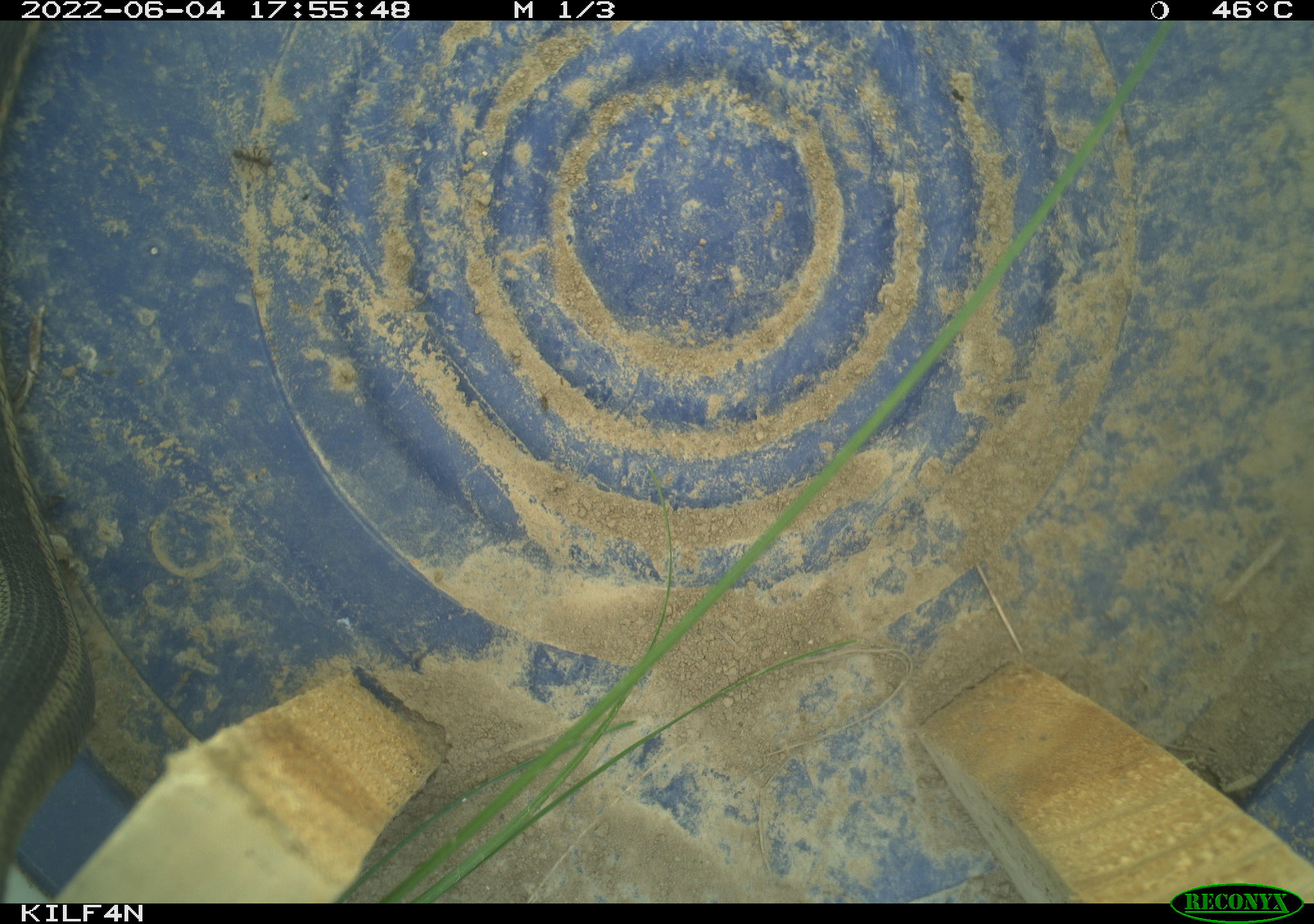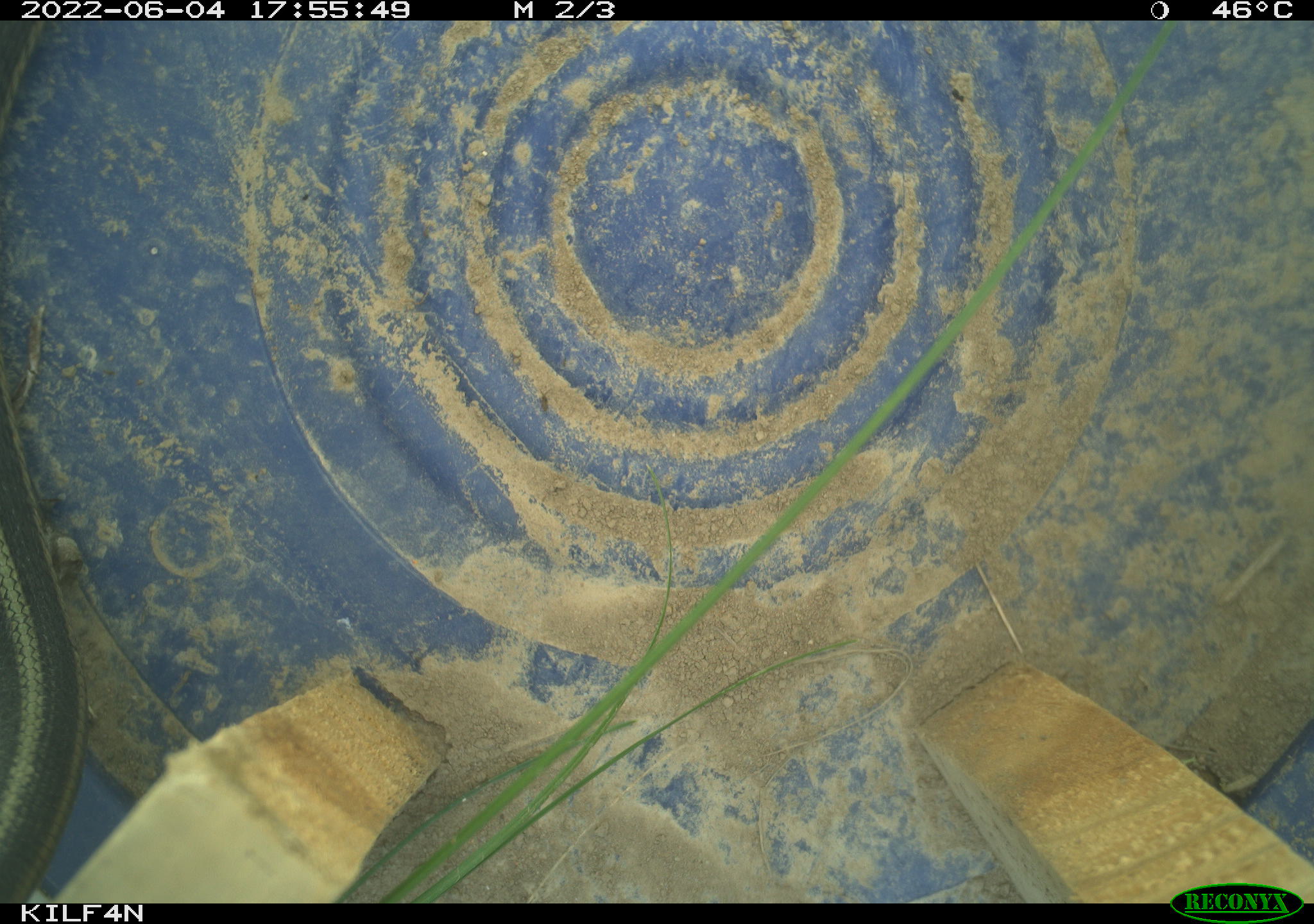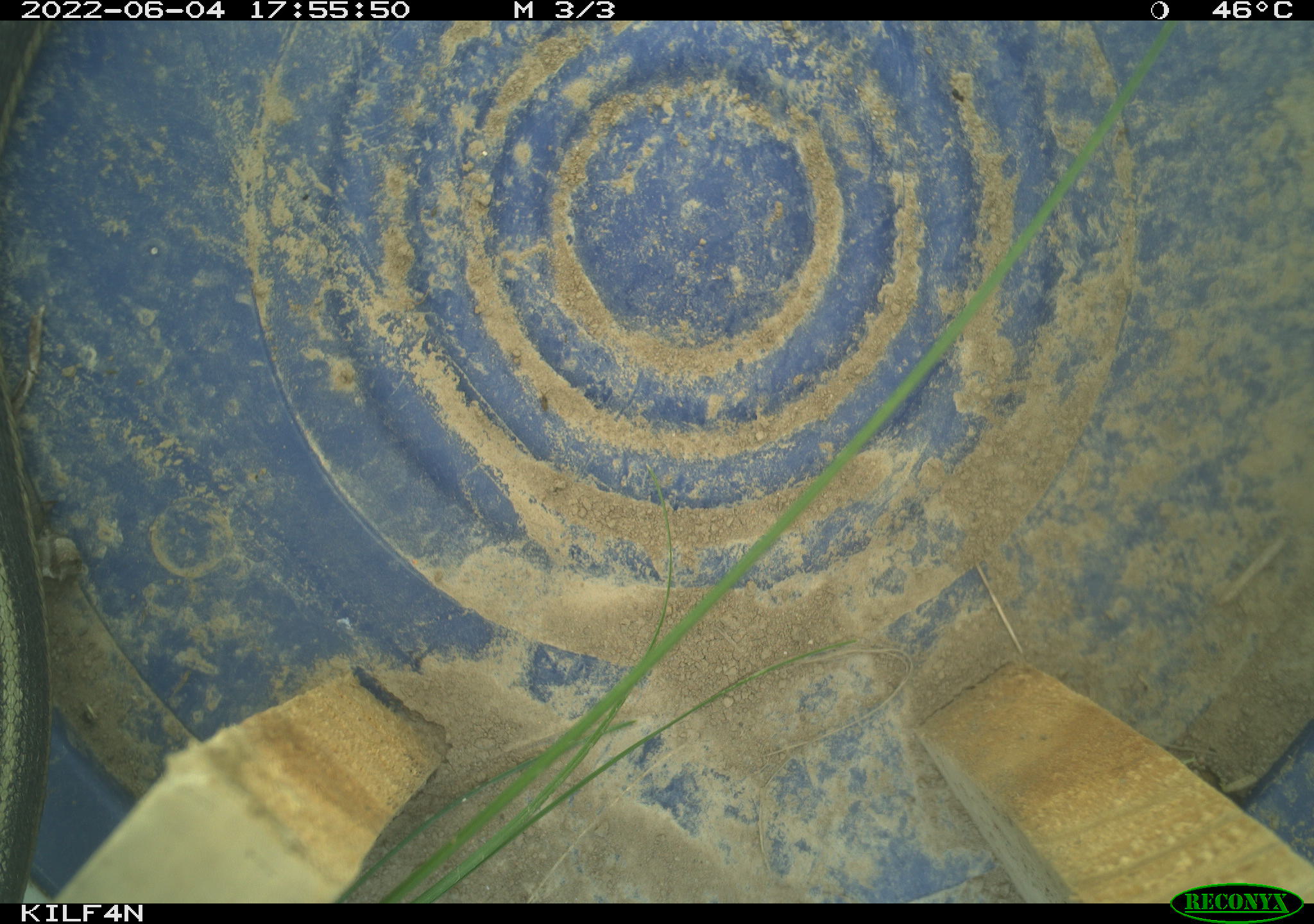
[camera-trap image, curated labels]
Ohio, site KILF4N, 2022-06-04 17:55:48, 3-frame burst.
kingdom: Animalia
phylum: Chordata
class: Reptilia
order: Squamata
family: Colubridae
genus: Thamnophis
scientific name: Thamnophis sirtalis sirtalis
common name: eastern gartersnake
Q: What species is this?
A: Eastern gartersnake (Thamnophis sirtalis sirtalis).